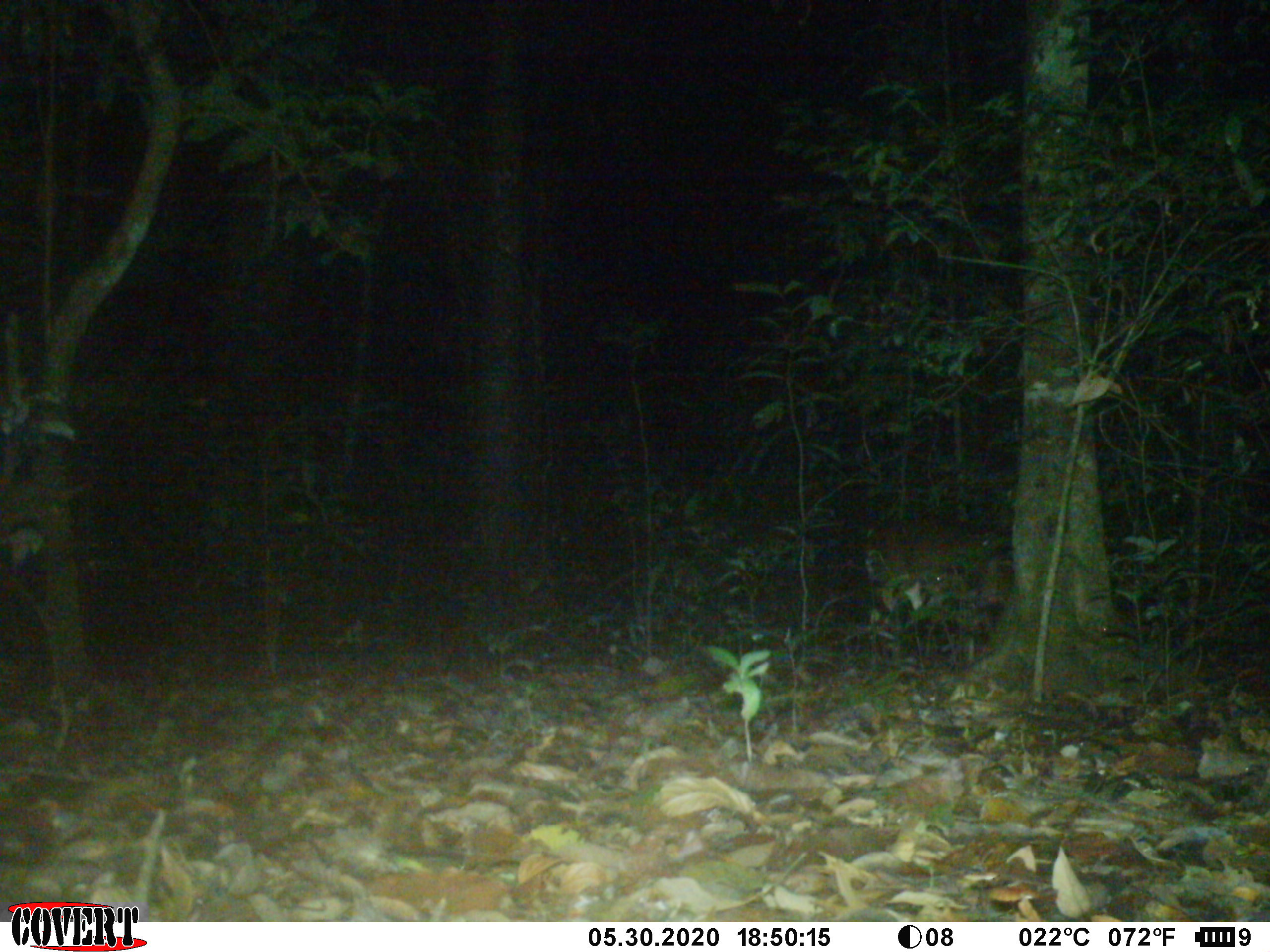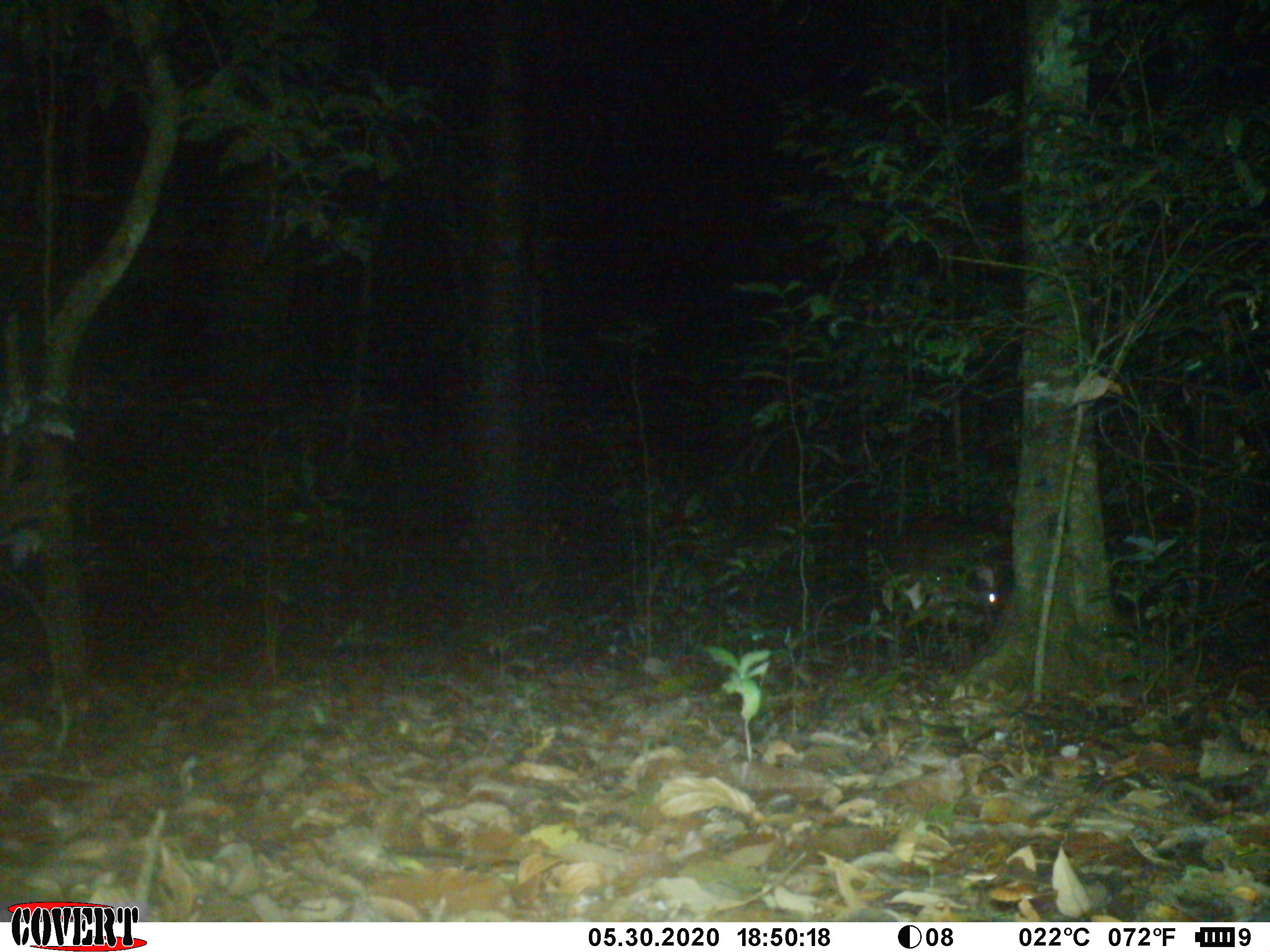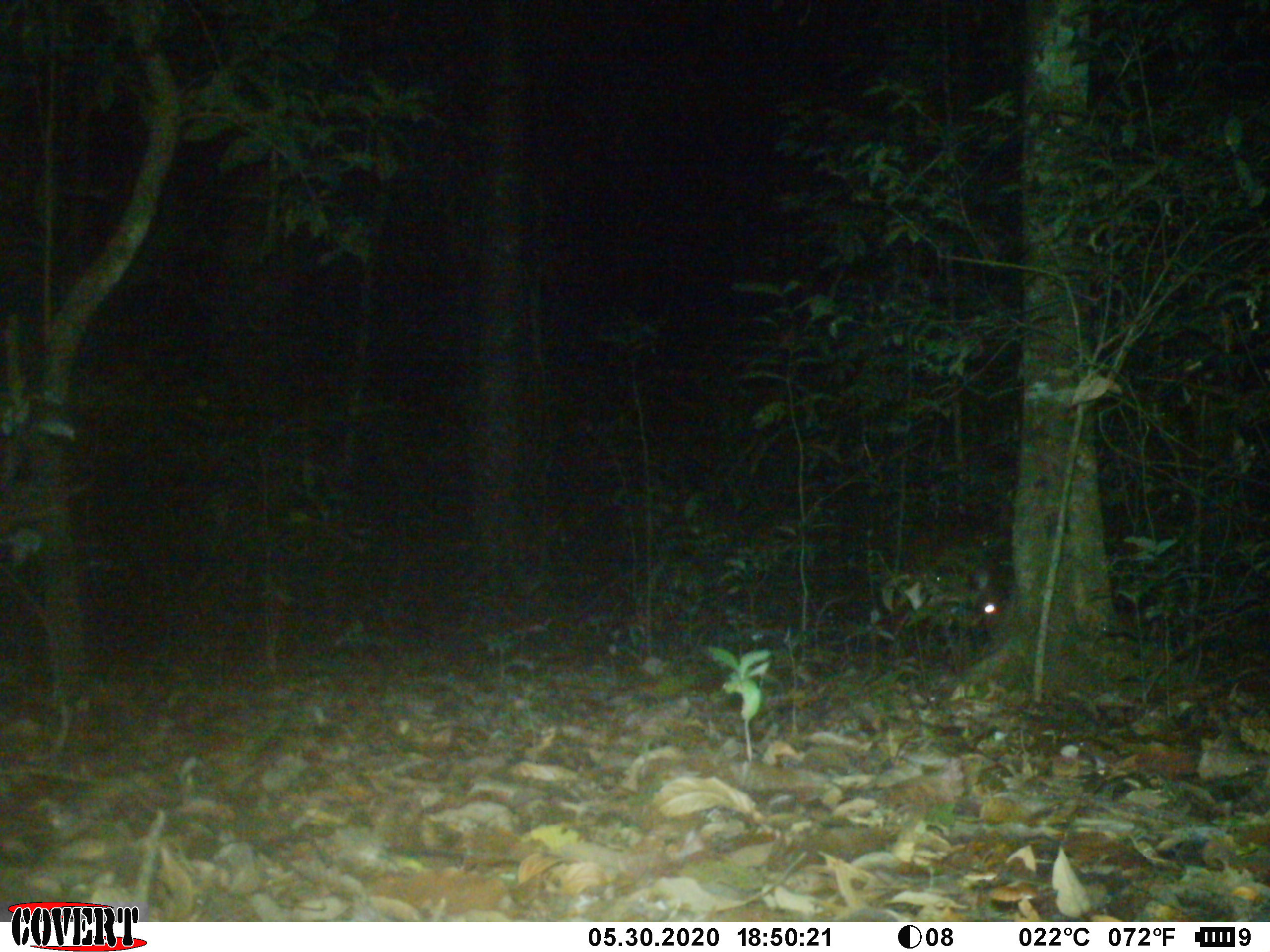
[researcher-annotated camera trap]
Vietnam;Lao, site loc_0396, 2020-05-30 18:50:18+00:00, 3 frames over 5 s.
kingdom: Animalia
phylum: Chordata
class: Mammalia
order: Artiodactyla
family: Cervidae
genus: Muntiacus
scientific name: Muntiacus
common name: muntjacs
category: unidentified muntjac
Unidentified muntjac (muntjacs) (Muntiacus). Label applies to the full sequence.